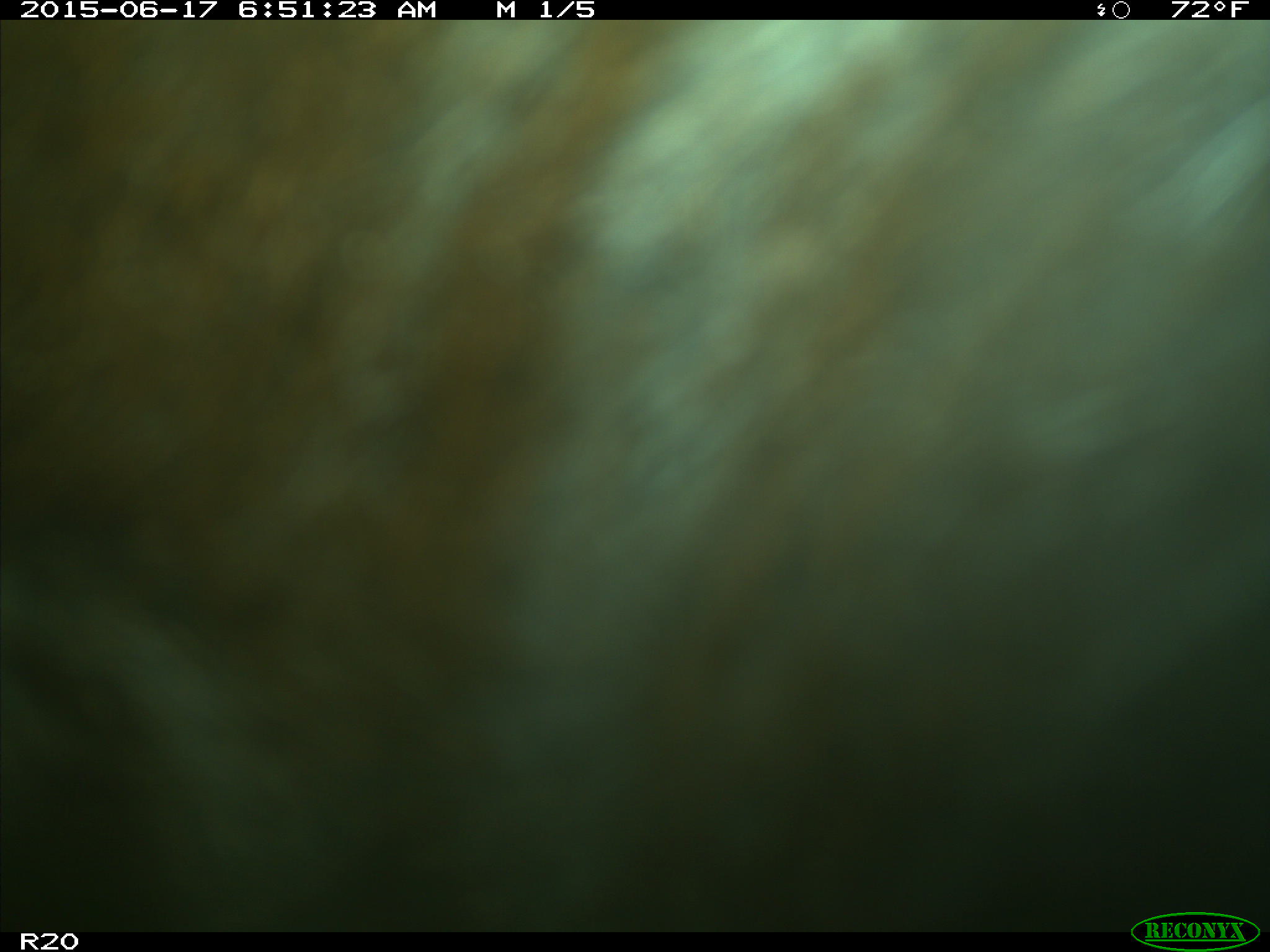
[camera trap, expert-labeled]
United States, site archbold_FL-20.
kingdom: Animalia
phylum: Chordata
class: Mammalia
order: Artiodactyla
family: Bovidae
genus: Bos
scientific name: Bos taurus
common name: domestic cow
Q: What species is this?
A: Bos taurus (domestic cow).